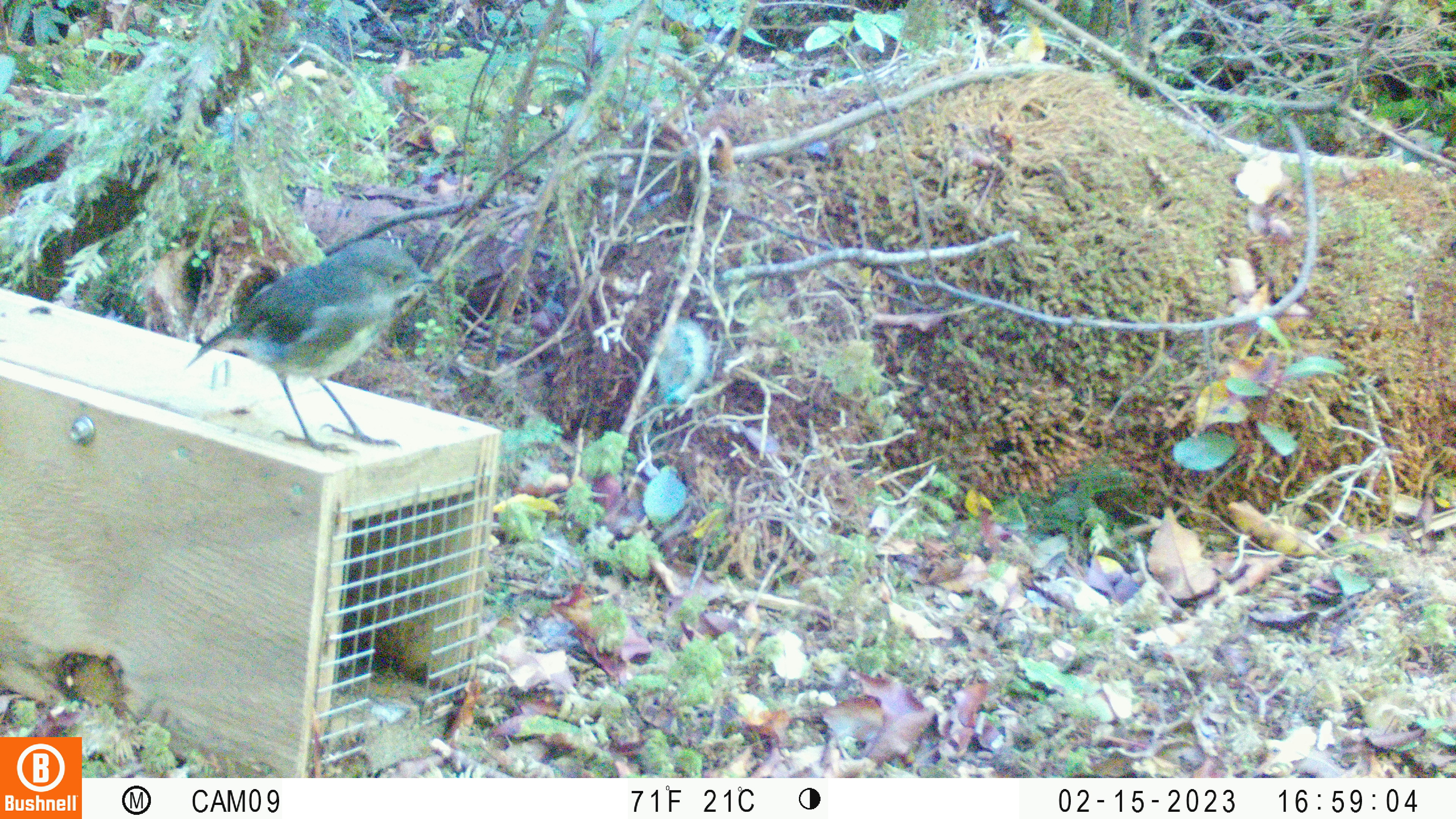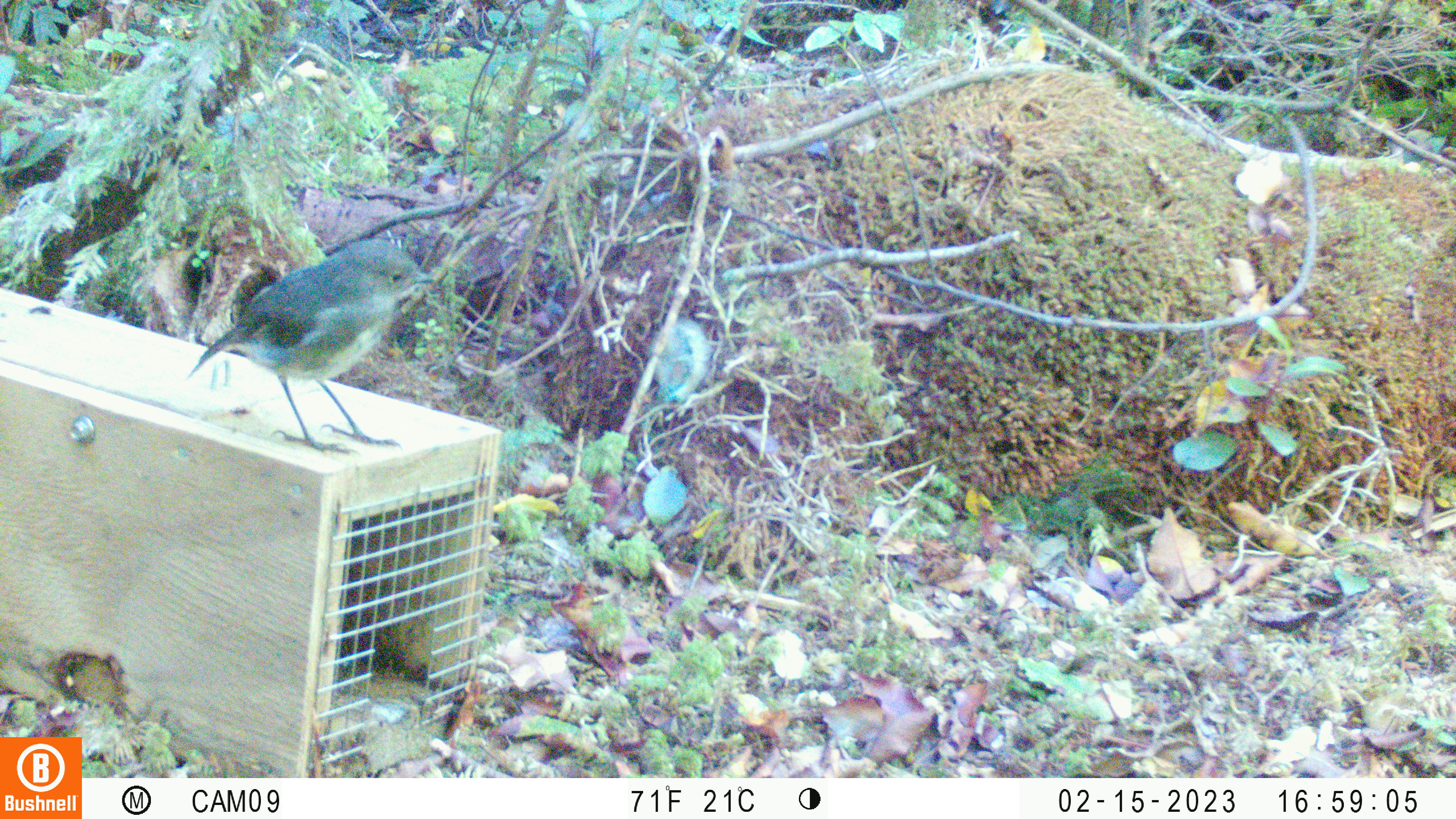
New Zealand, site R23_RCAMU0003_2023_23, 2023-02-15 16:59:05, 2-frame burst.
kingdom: Animalia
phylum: Chordata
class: Aves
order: Passeriformes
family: Petroicidae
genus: Petroica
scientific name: Petroica australis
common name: new zealand robin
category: robin